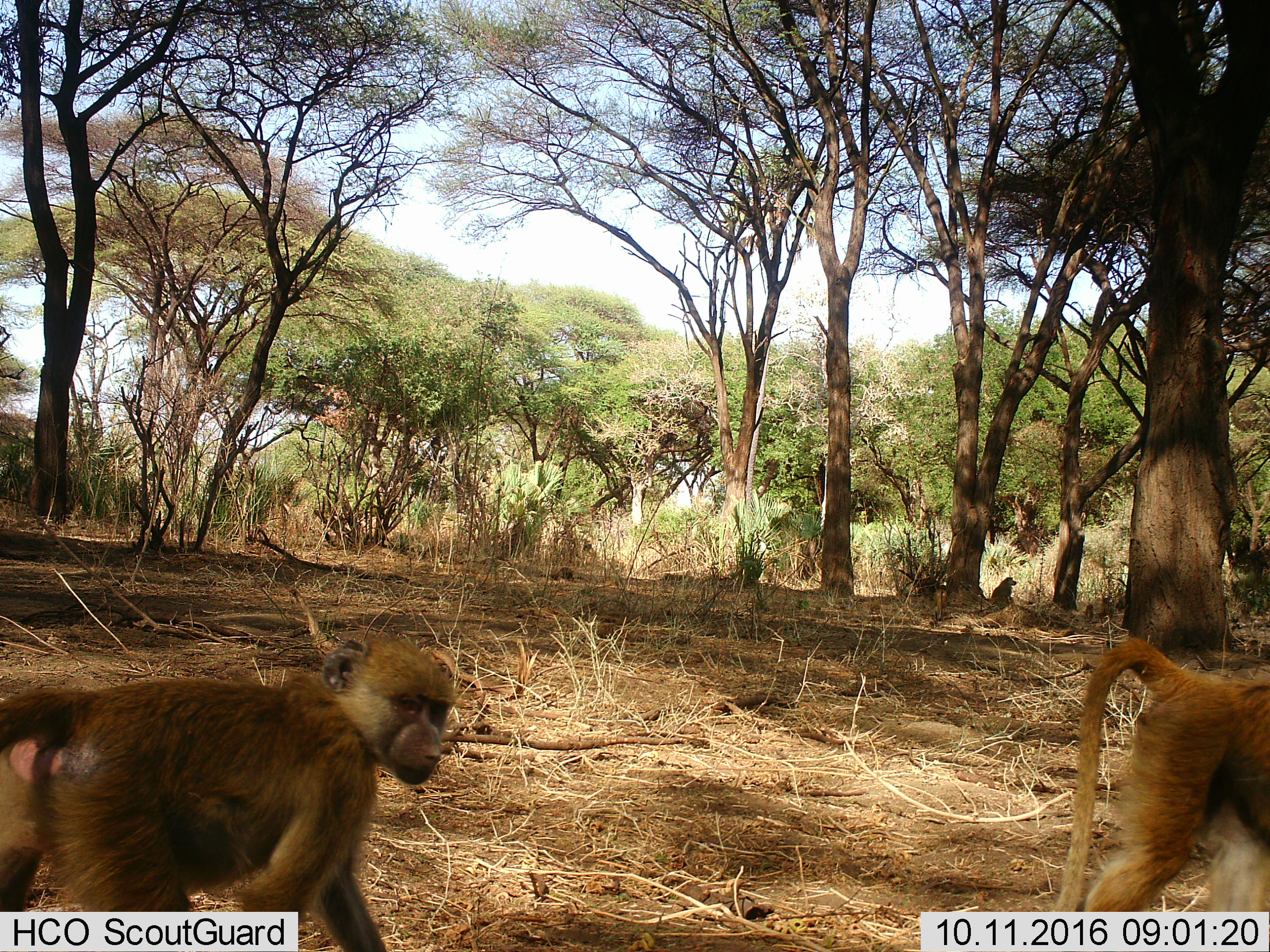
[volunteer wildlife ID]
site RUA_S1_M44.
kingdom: Animalia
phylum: Chordata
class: Mammalia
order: Primates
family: Cercopithecidae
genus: Papio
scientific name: Papio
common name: baboon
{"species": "baboon (Papio)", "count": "3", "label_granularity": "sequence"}